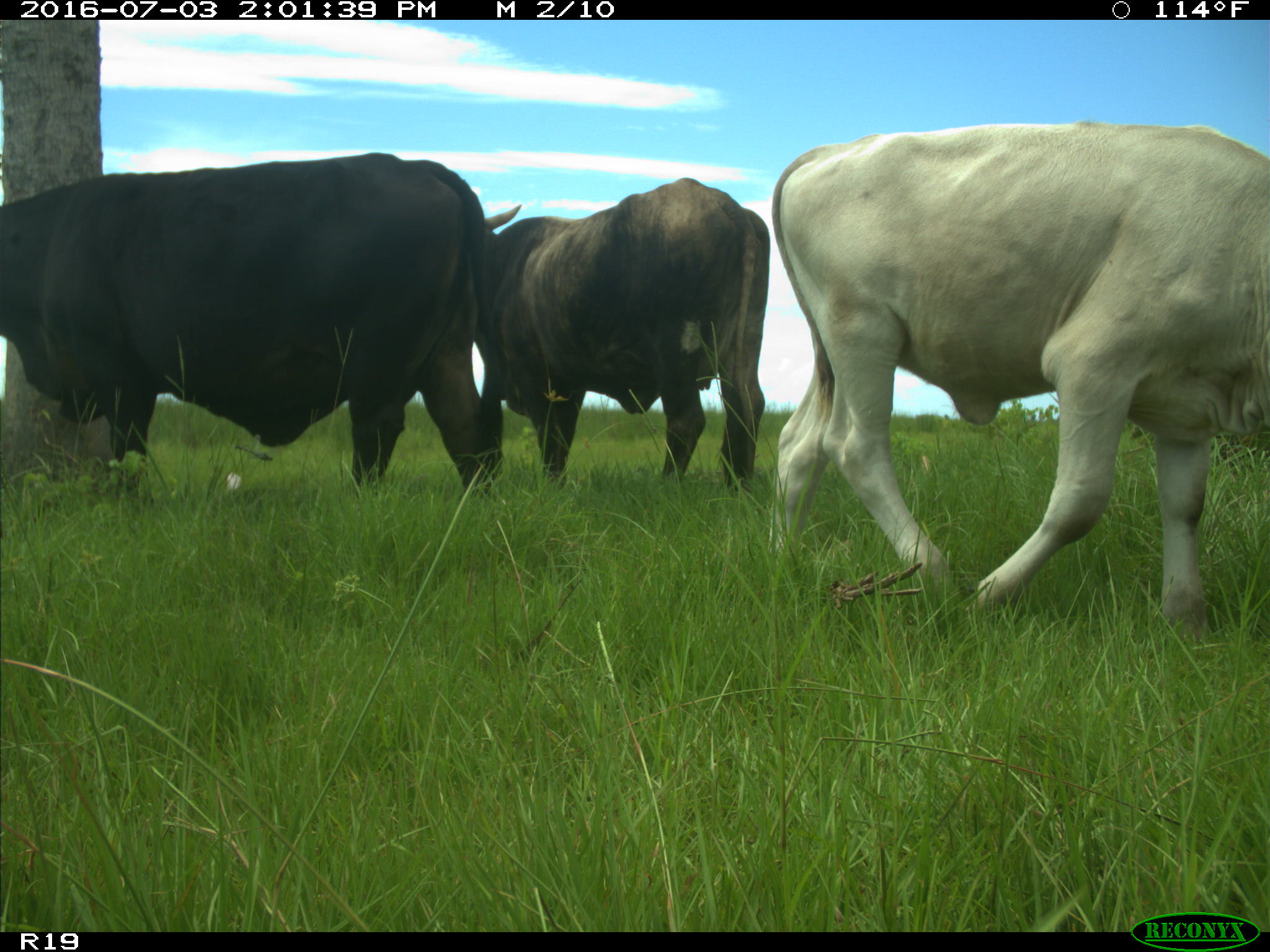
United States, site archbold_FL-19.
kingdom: Animalia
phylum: Chordata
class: Mammalia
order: Artiodactyla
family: Bovidae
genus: Bos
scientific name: Bos taurus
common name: domestic cow